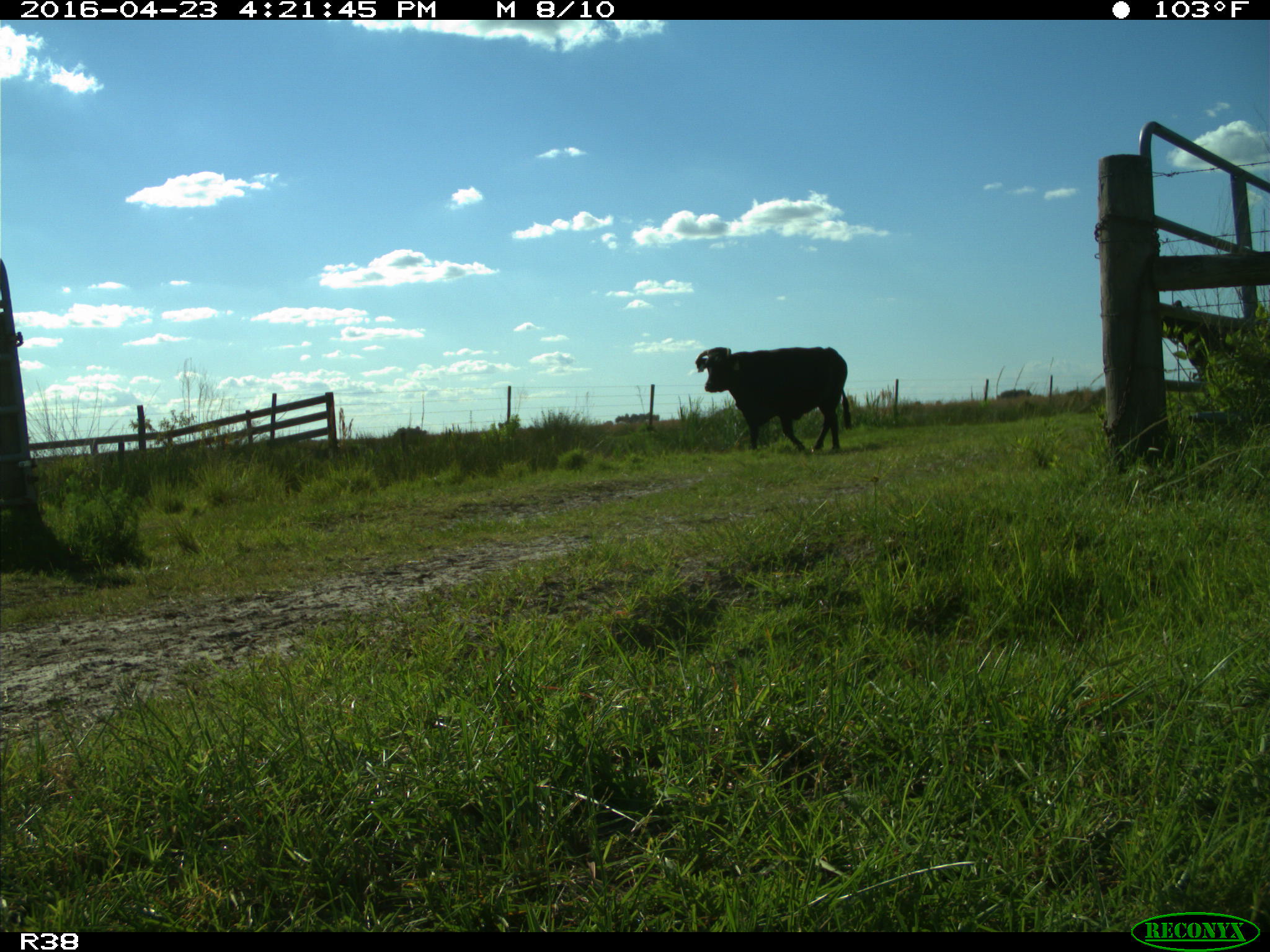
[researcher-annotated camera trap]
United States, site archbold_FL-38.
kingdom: Animalia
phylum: Chordata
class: Mammalia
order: Artiodactyla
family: Bovidae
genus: Bos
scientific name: Bos taurus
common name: domestic cow